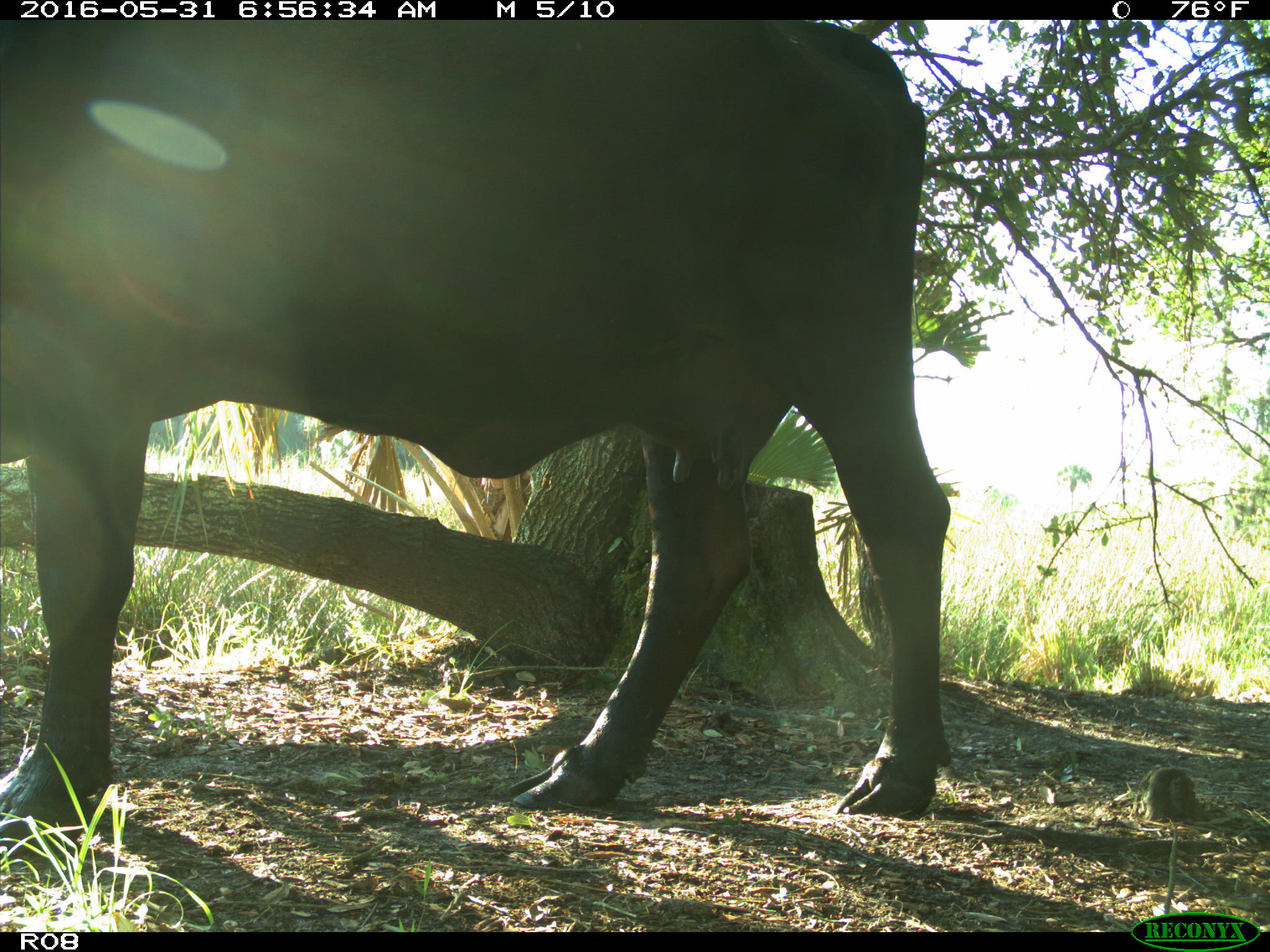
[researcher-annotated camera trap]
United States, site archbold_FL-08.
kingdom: Animalia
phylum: Chordata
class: Mammalia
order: Artiodactyla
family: Bovidae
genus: Bos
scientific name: Bos taurus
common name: domestic cow